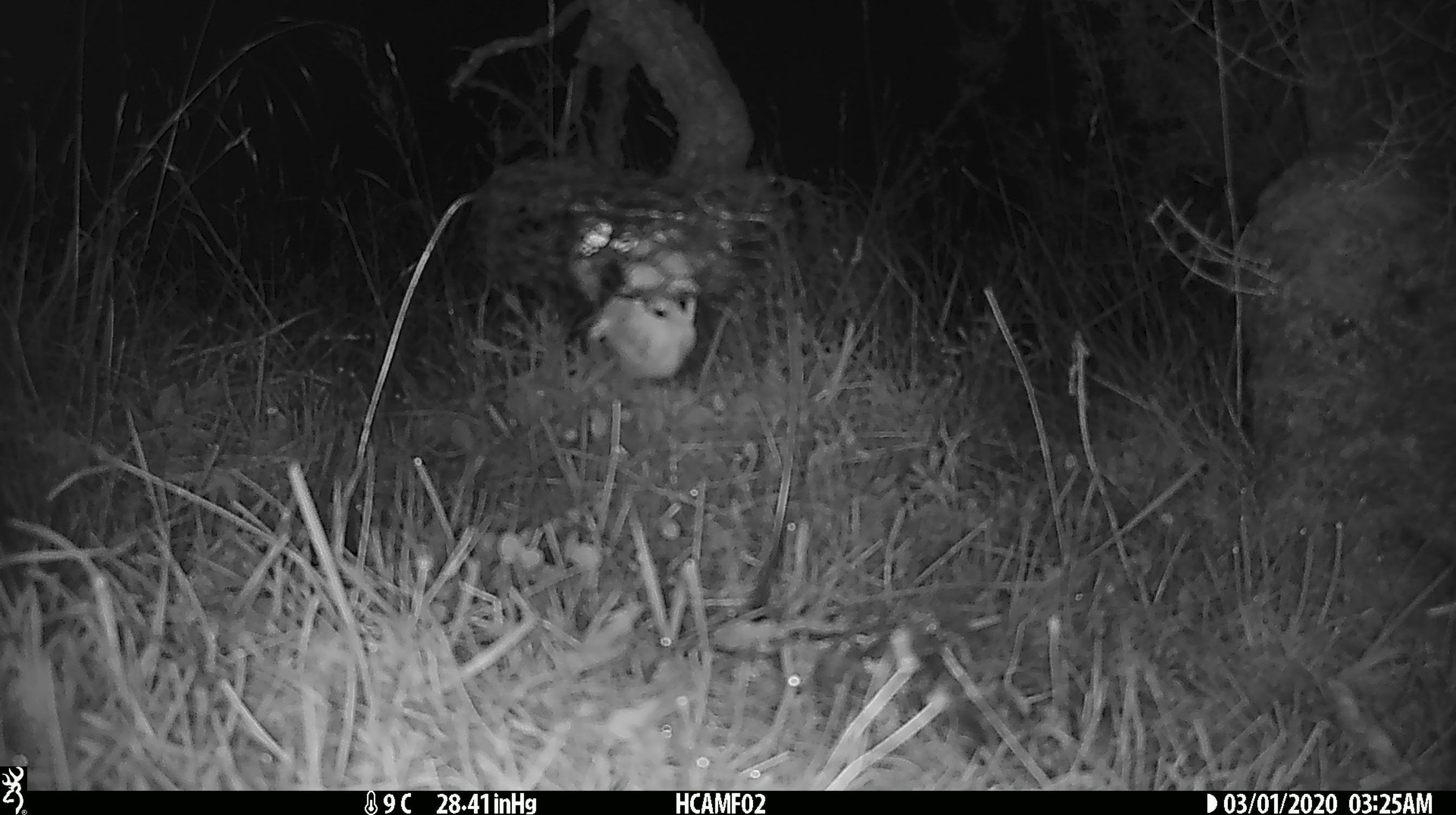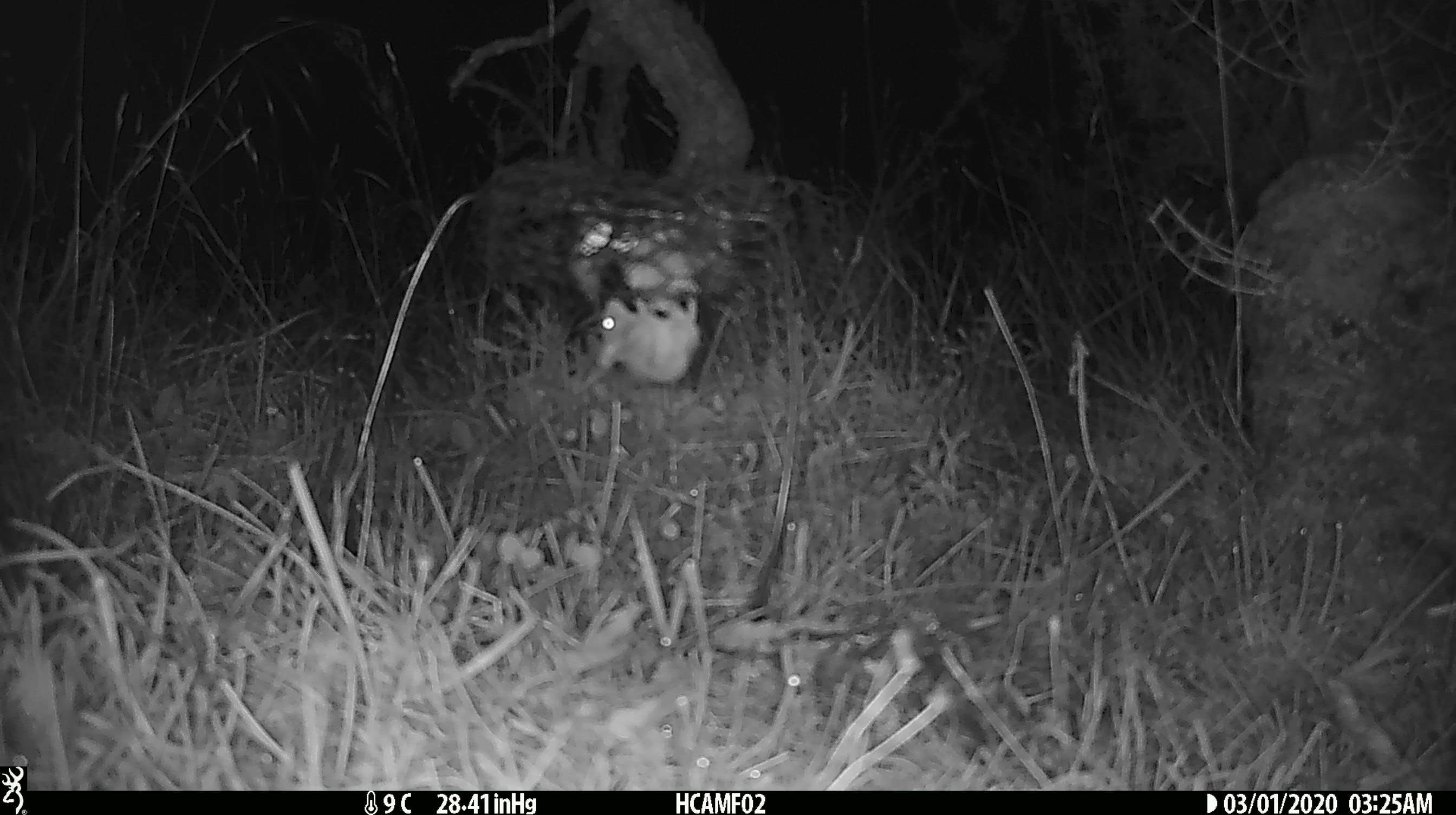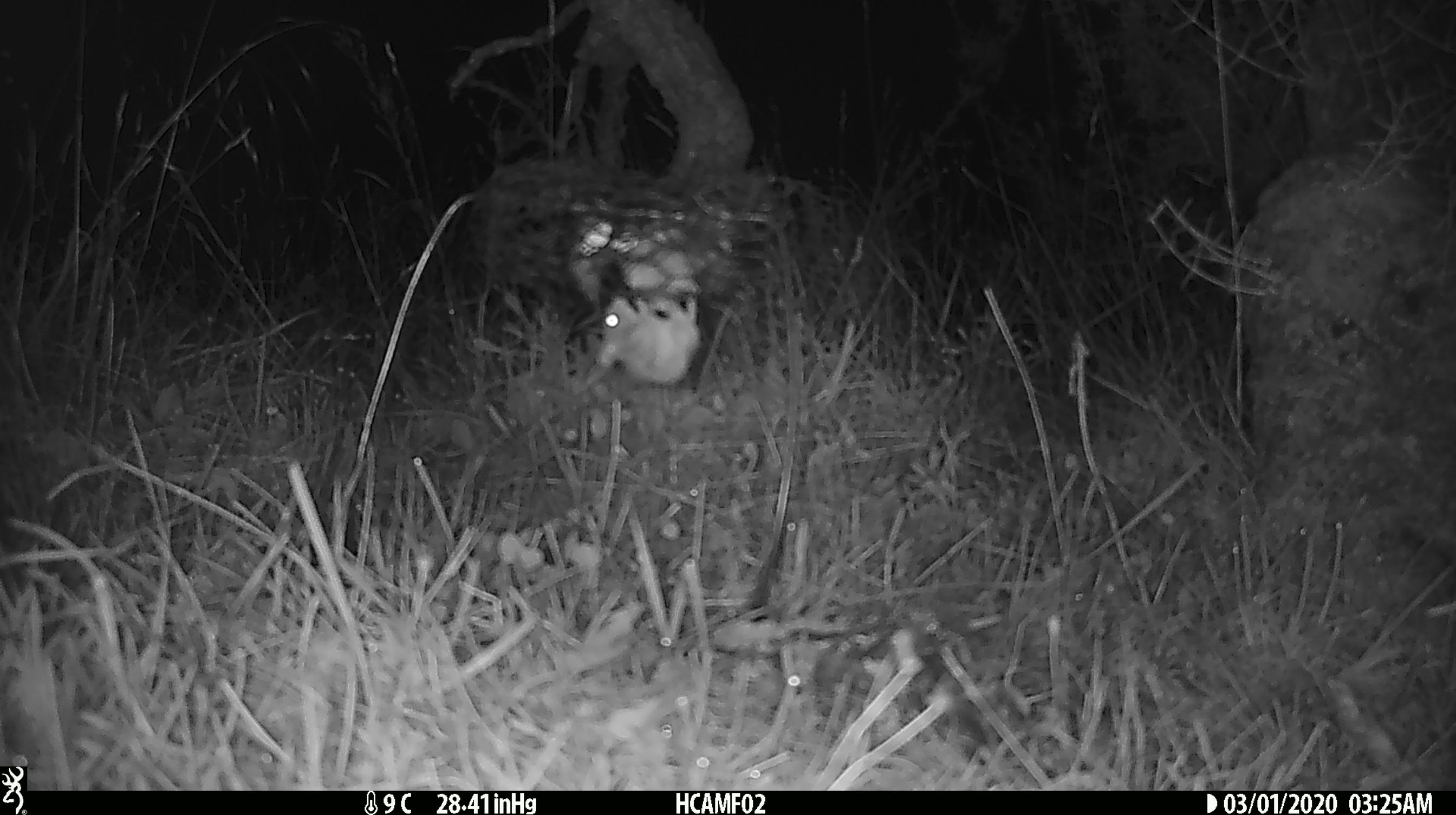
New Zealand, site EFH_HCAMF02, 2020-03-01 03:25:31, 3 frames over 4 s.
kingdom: Animalia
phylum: Chordata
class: Mammalia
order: Rodentia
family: Muridae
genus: Mus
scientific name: Mus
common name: mouse